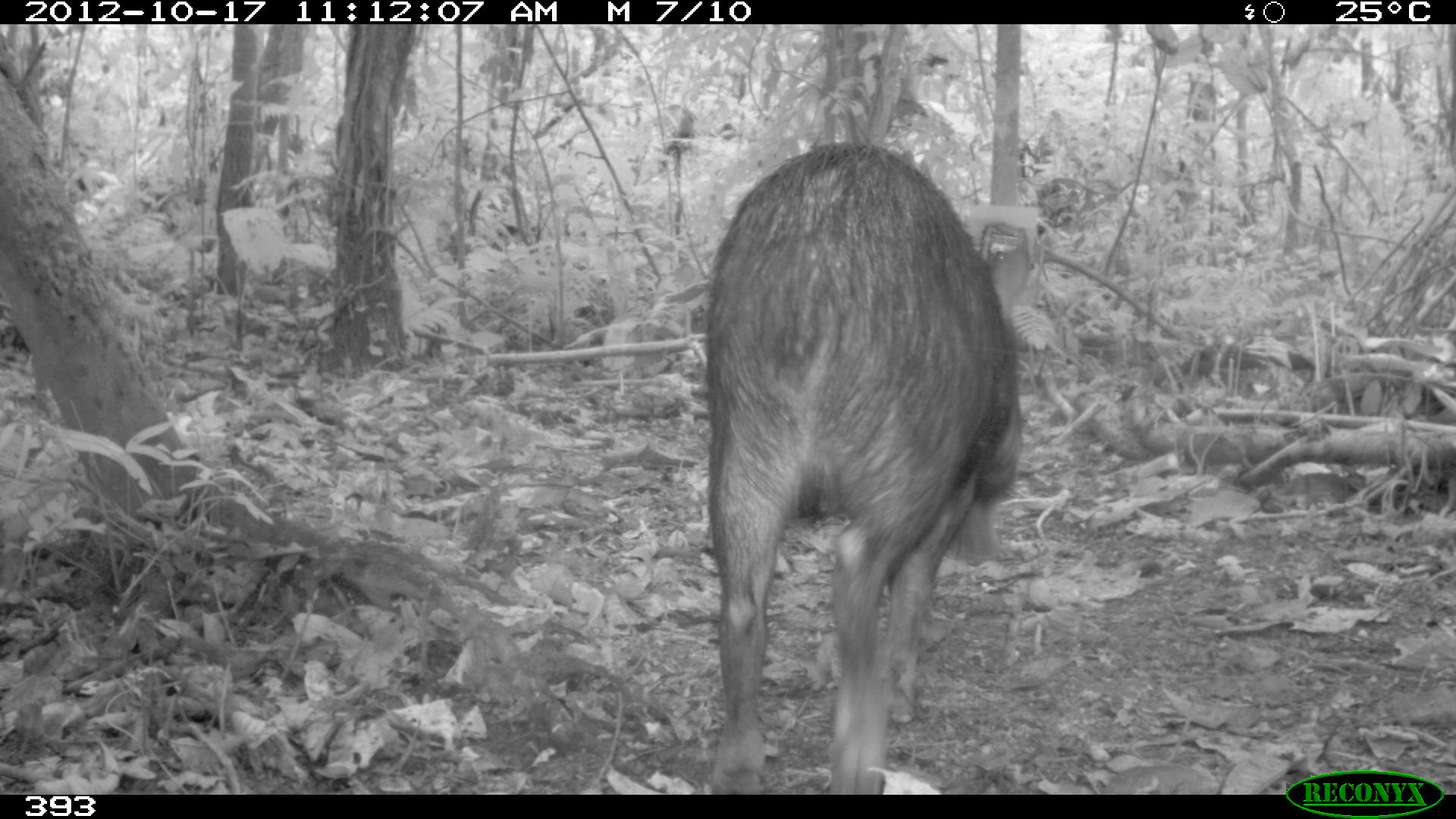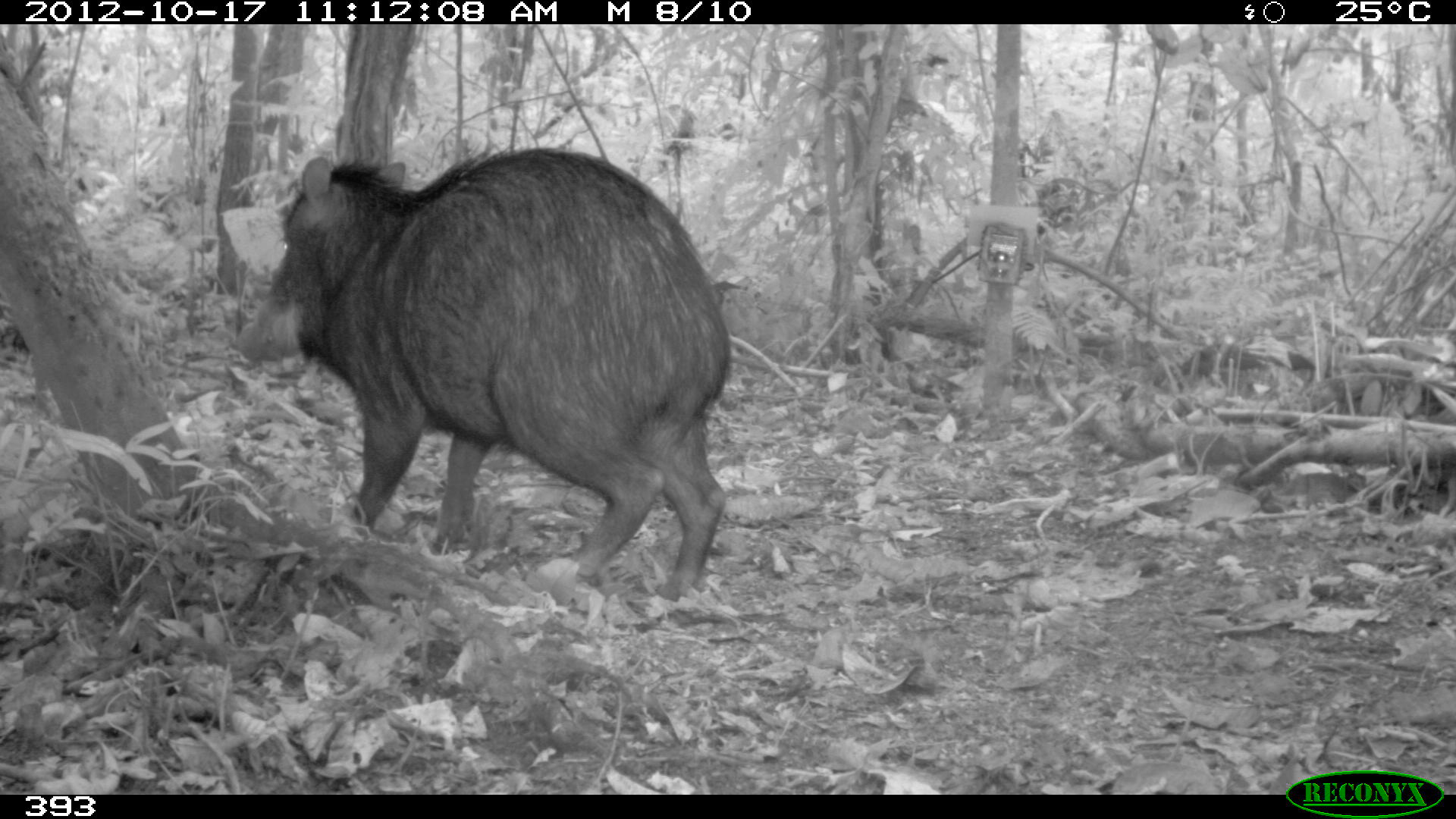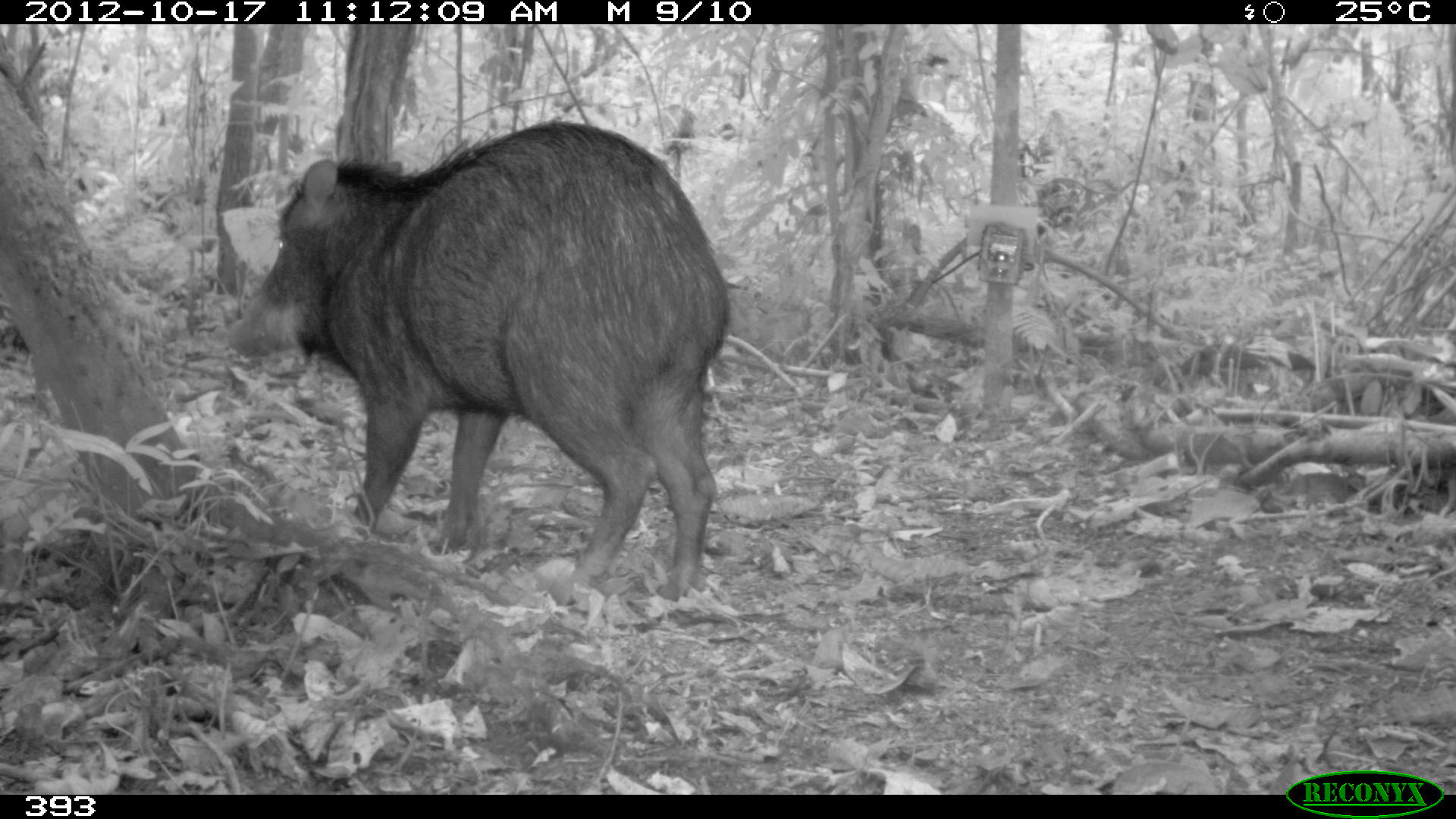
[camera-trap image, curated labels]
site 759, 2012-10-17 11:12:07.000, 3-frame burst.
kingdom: Animalia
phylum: Chordata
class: Mammalia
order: Artiodactyla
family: Tayassuidae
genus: Tayassu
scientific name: Tayassu pecari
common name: white-lipped peccary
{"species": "Tayassu pecari (white-lipped peccary)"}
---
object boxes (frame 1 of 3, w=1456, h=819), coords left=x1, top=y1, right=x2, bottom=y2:
tayassu pecari: left=702, top=140, right=1022, bottom=793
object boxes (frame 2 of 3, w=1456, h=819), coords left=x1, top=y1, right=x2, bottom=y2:
tayassu pecari: left=234, top=144, right=732, bottom=601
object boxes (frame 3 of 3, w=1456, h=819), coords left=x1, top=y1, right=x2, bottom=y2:
tayassu pecari: left=222, top=113, right=730, bottom=601